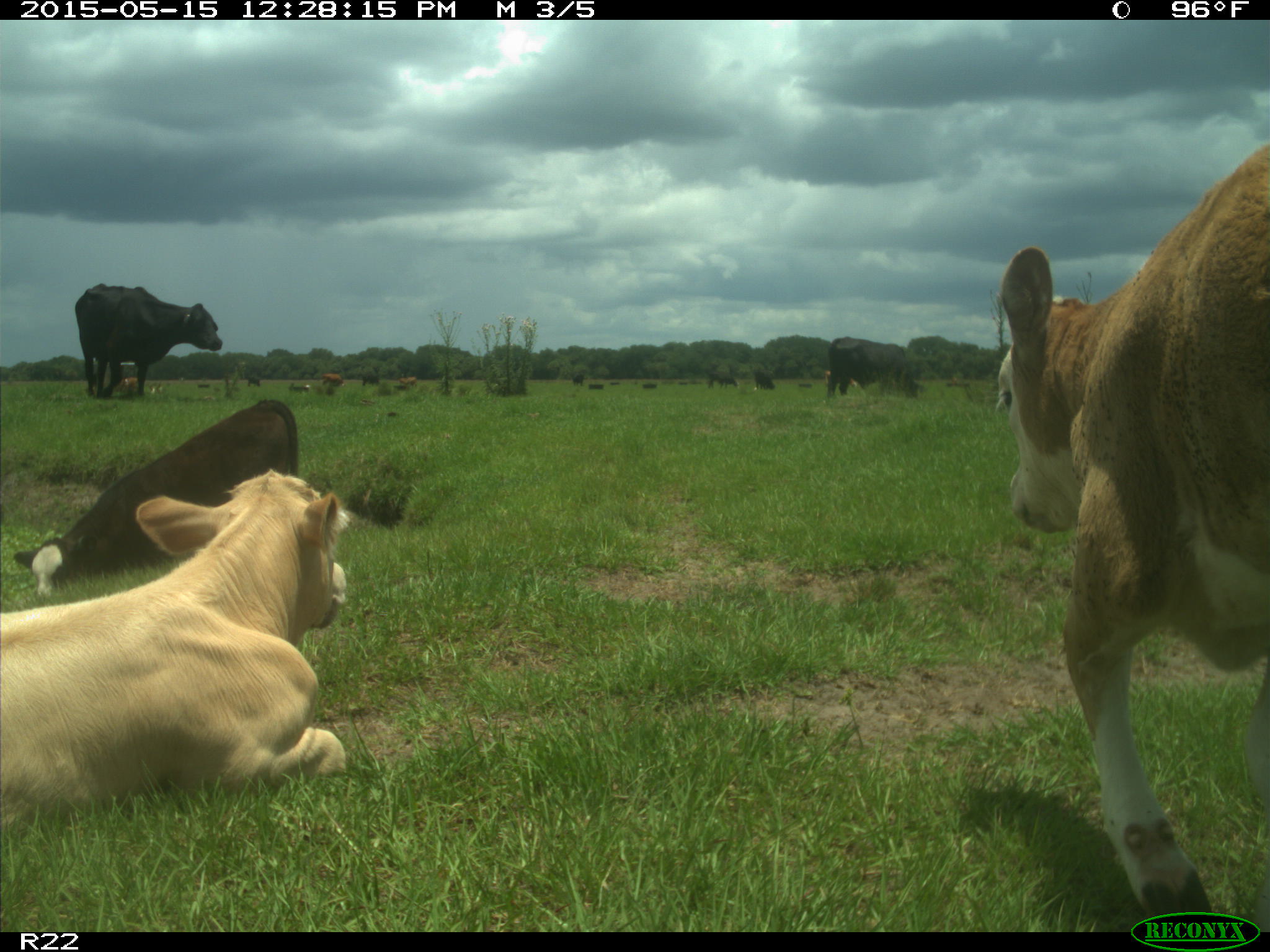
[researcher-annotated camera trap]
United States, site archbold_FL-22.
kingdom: Animalia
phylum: Chordata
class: Mammalia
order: Artiodactyla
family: Bovidae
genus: Bos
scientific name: Bos taurus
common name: domestic cow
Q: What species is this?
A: Bos taurus (domestic cow).